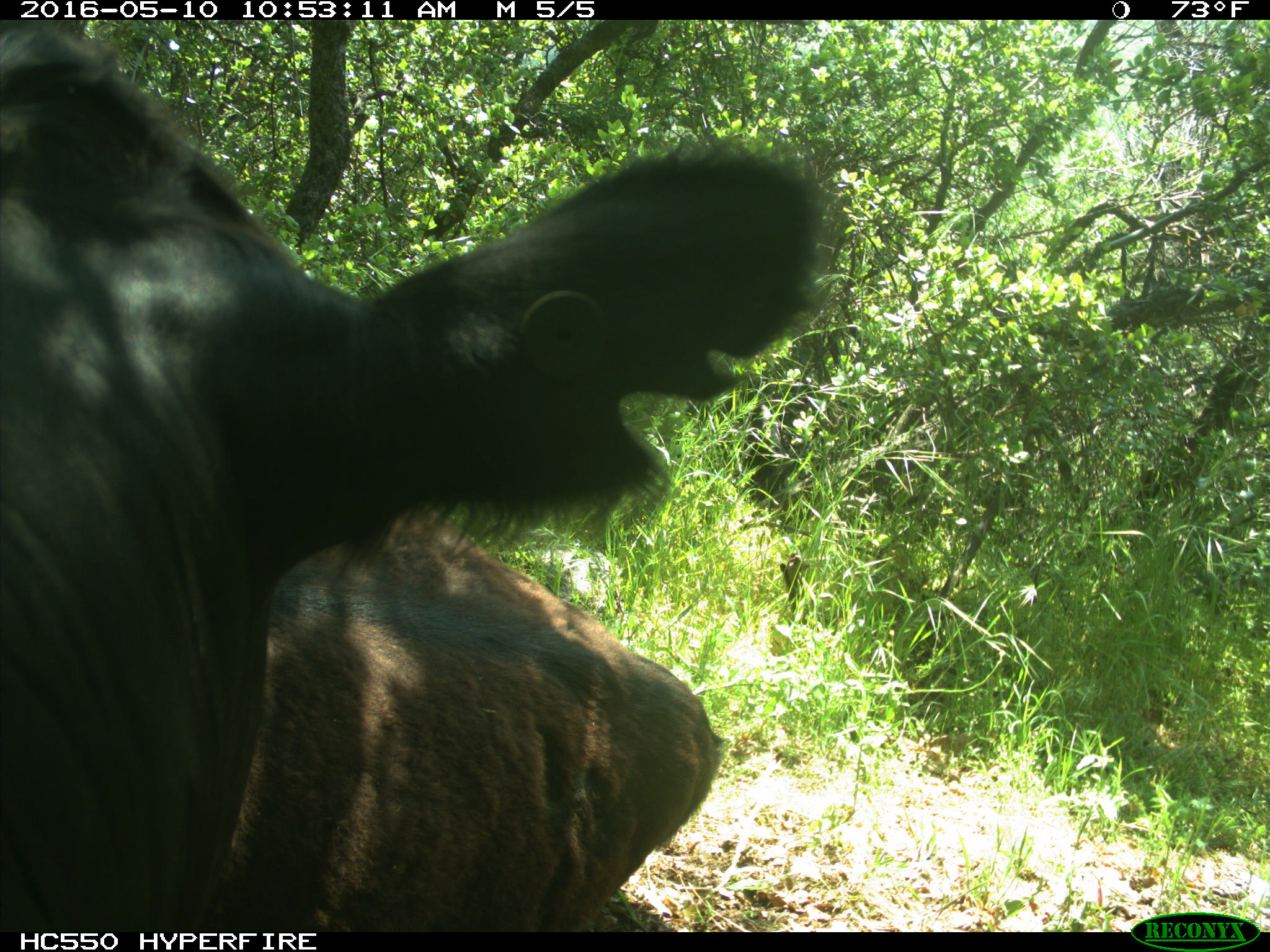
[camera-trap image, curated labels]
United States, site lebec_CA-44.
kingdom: Animalia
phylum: Chordata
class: Mammalia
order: Artiodactyla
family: Bovidae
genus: Bos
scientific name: Bos taurus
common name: domestic cow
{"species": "Bos taurus (domestic cow)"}